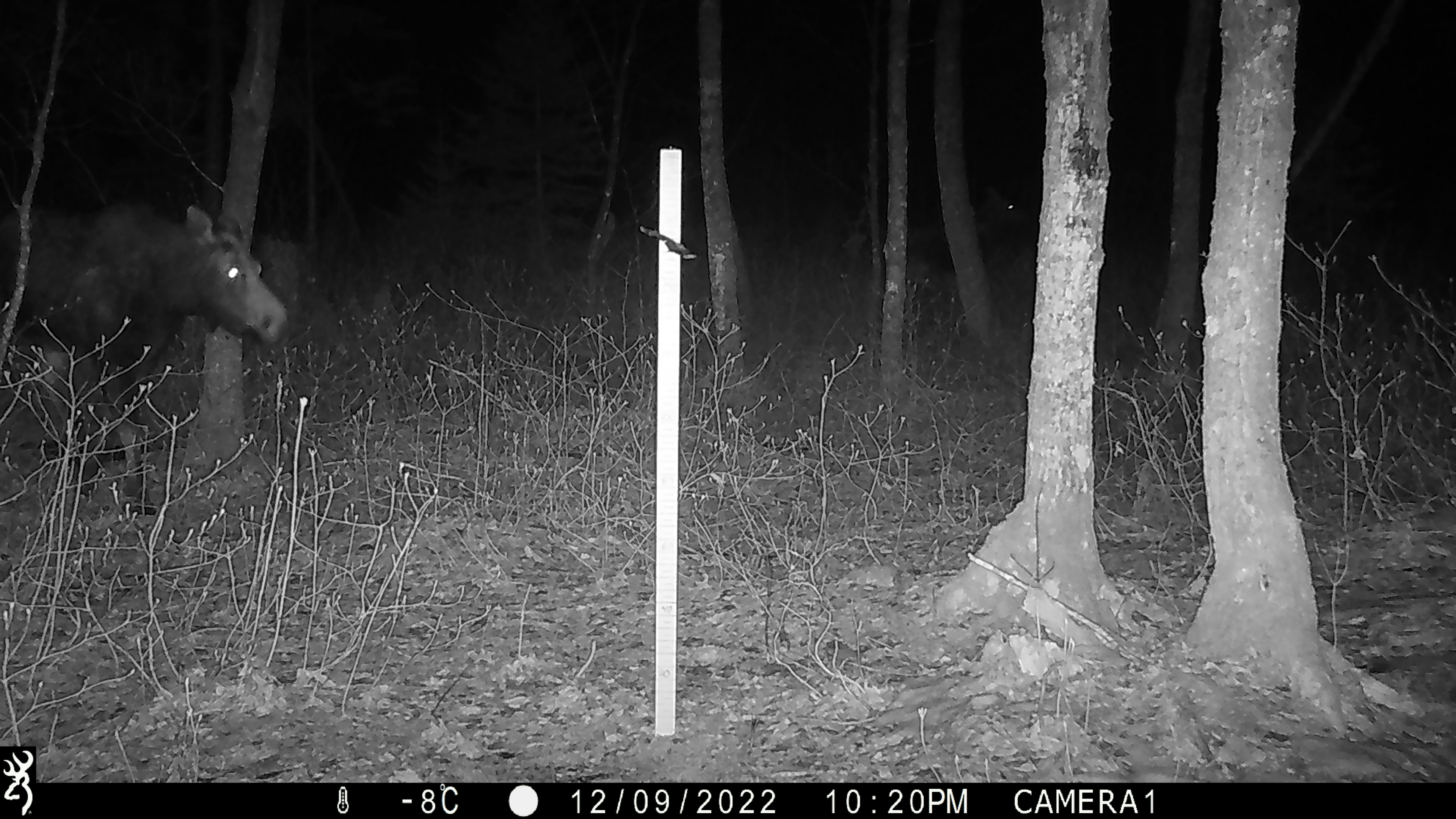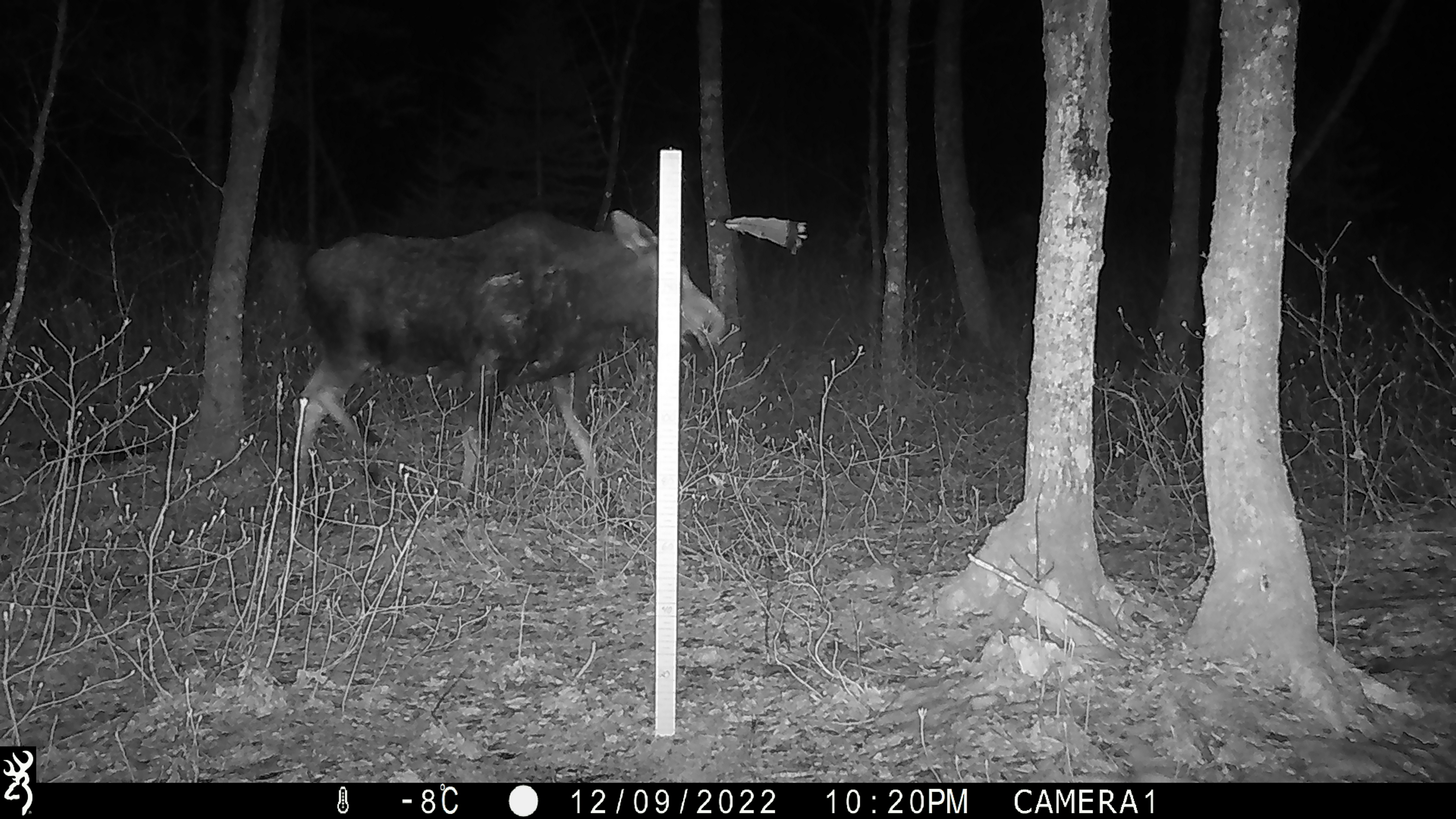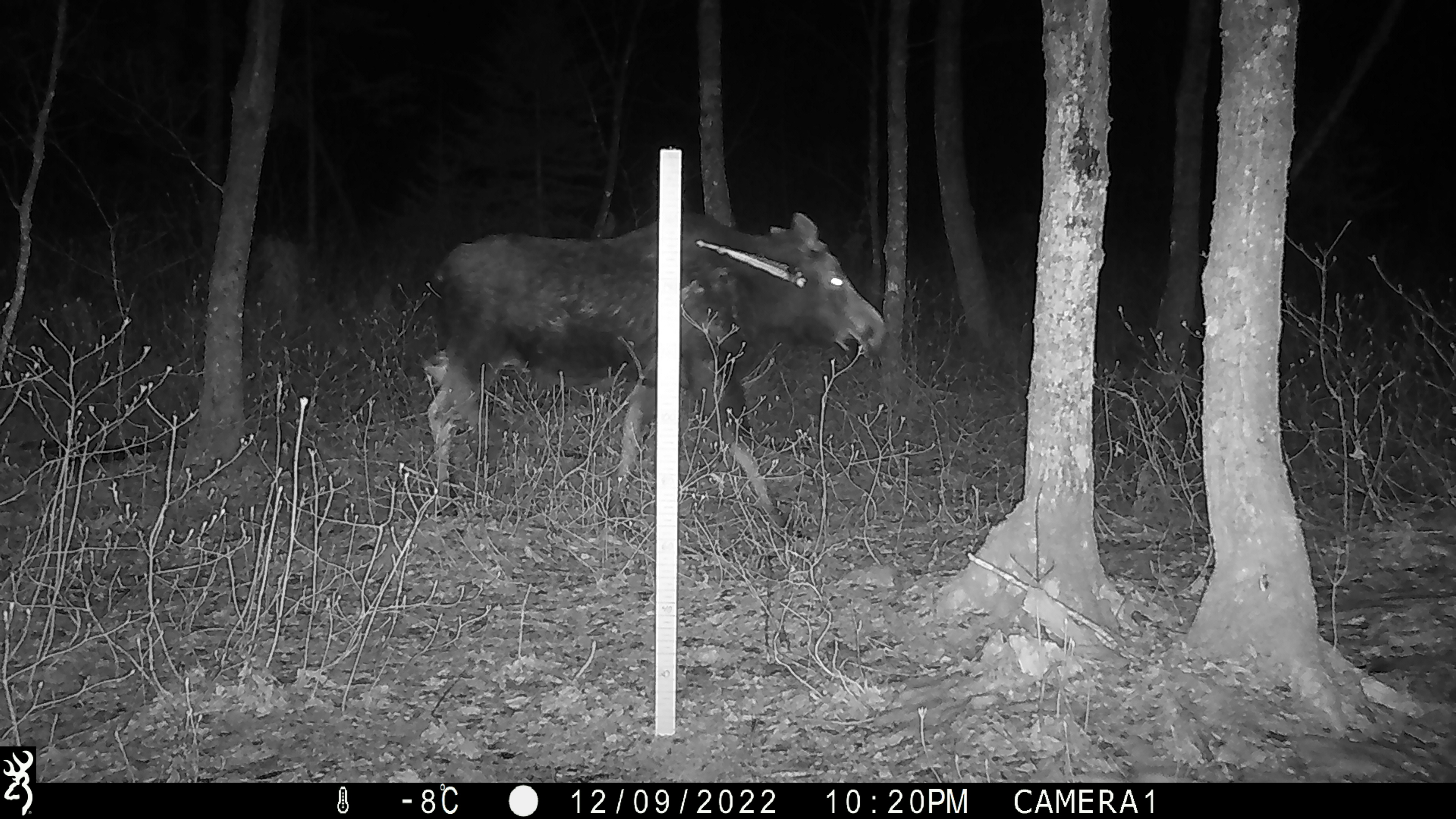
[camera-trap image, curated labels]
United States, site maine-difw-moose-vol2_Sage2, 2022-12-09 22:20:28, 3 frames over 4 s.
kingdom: Animalia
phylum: Chordata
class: Mammalia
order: Artiodactyla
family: Cervidae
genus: Alces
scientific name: Alces alces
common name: moose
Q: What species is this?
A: Moose (Alces alces).